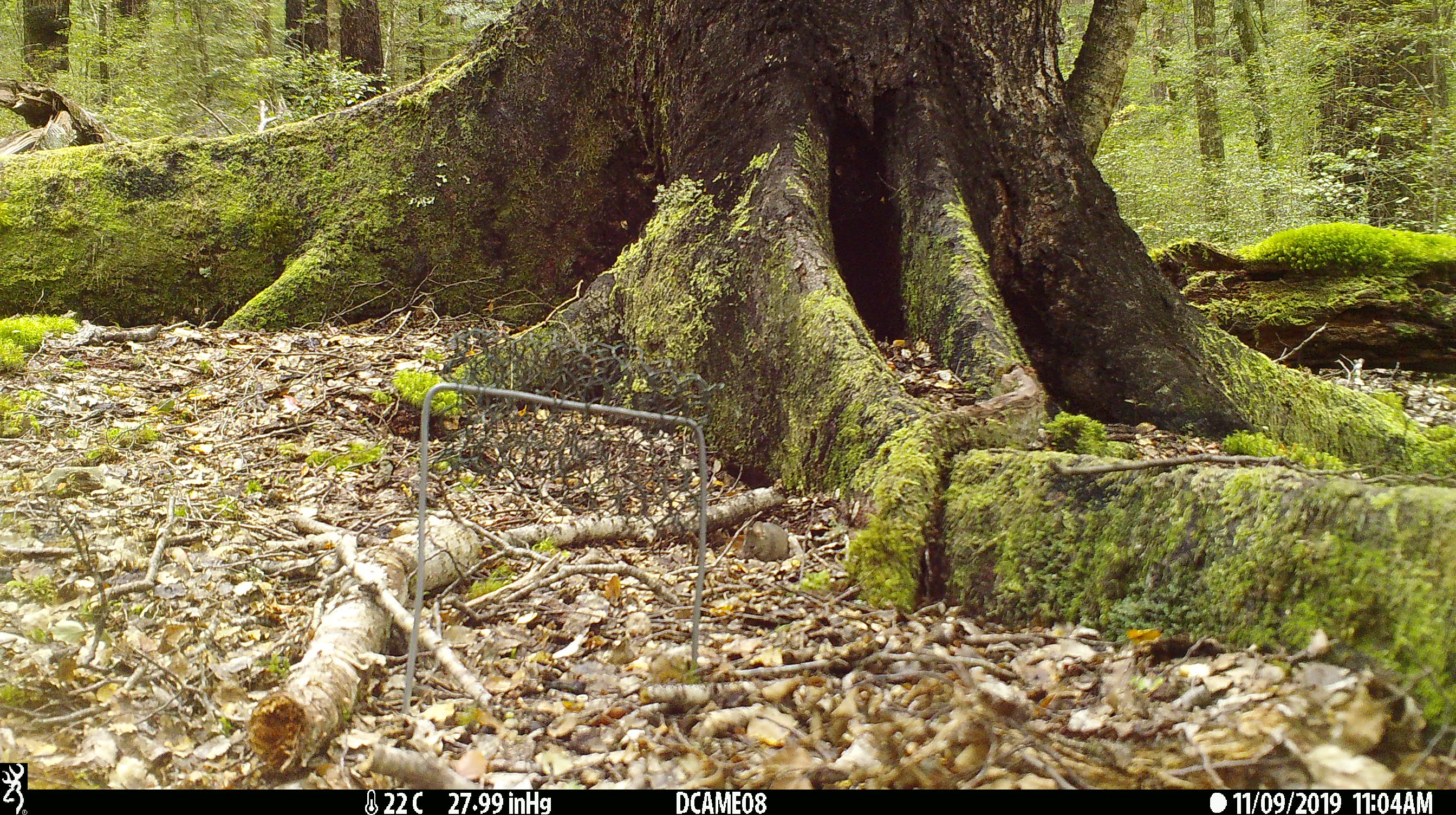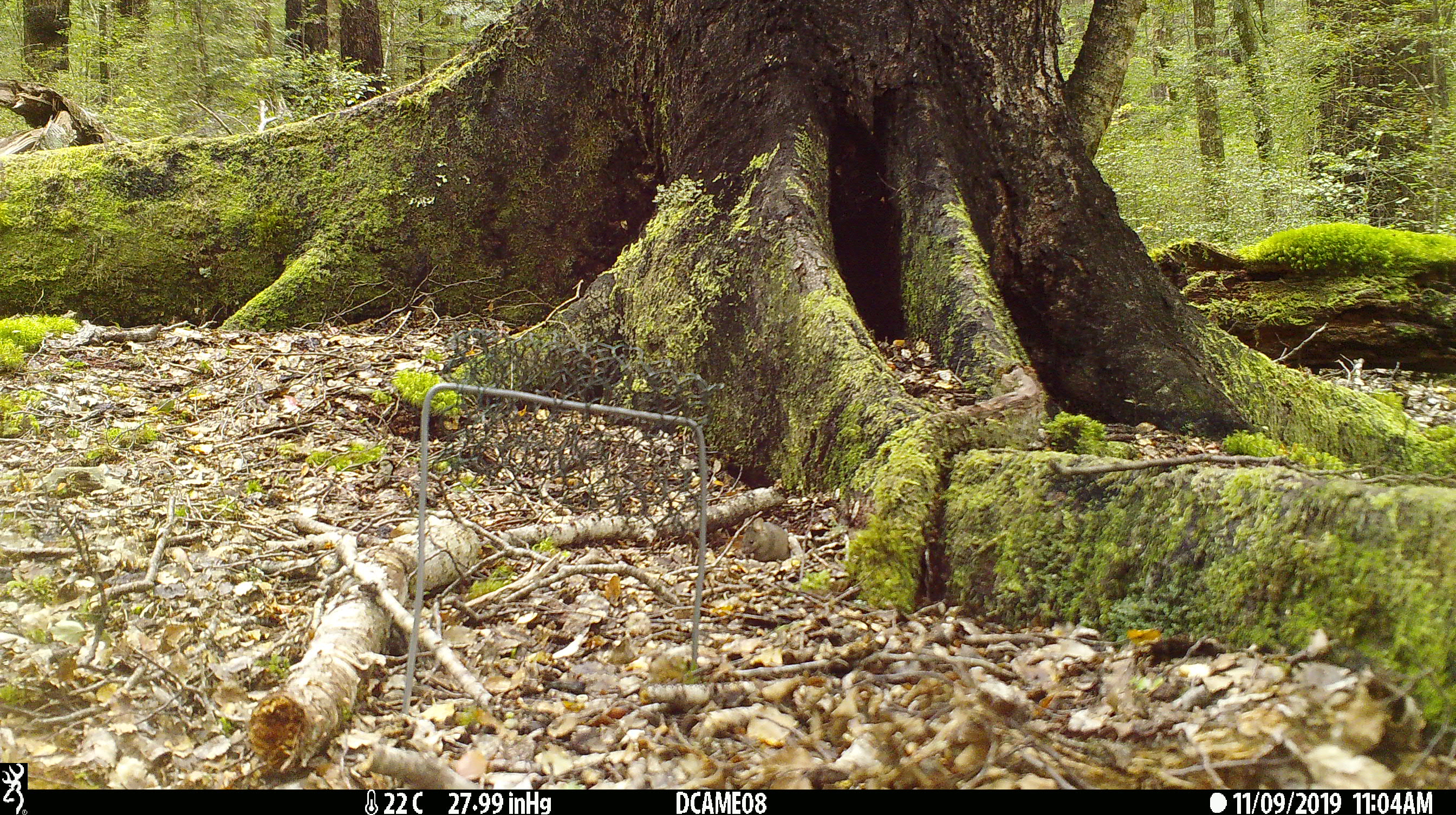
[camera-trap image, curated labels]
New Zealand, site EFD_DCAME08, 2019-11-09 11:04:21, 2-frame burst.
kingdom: Animalia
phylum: Chordata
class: Mammalia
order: Rodentia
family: Muridae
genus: Mus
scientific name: Mus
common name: mouse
Mouse (Mus).